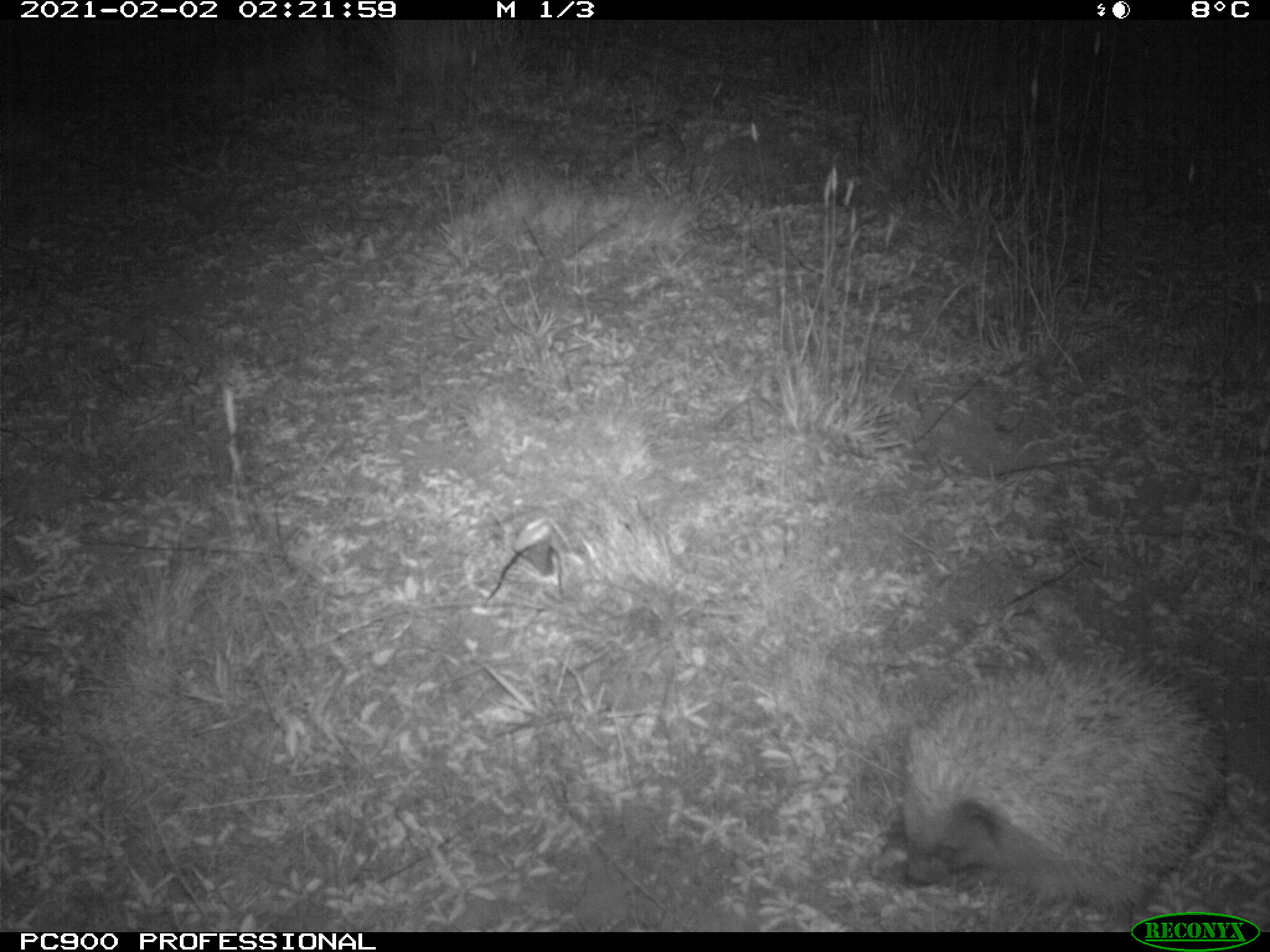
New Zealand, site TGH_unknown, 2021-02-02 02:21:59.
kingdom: Animalia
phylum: Chordata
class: Mammalia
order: Eulipotyphla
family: Erinaceidae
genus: Erinaceus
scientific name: Erinaceus europaeus europaeus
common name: european hedgehog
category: hedgehog